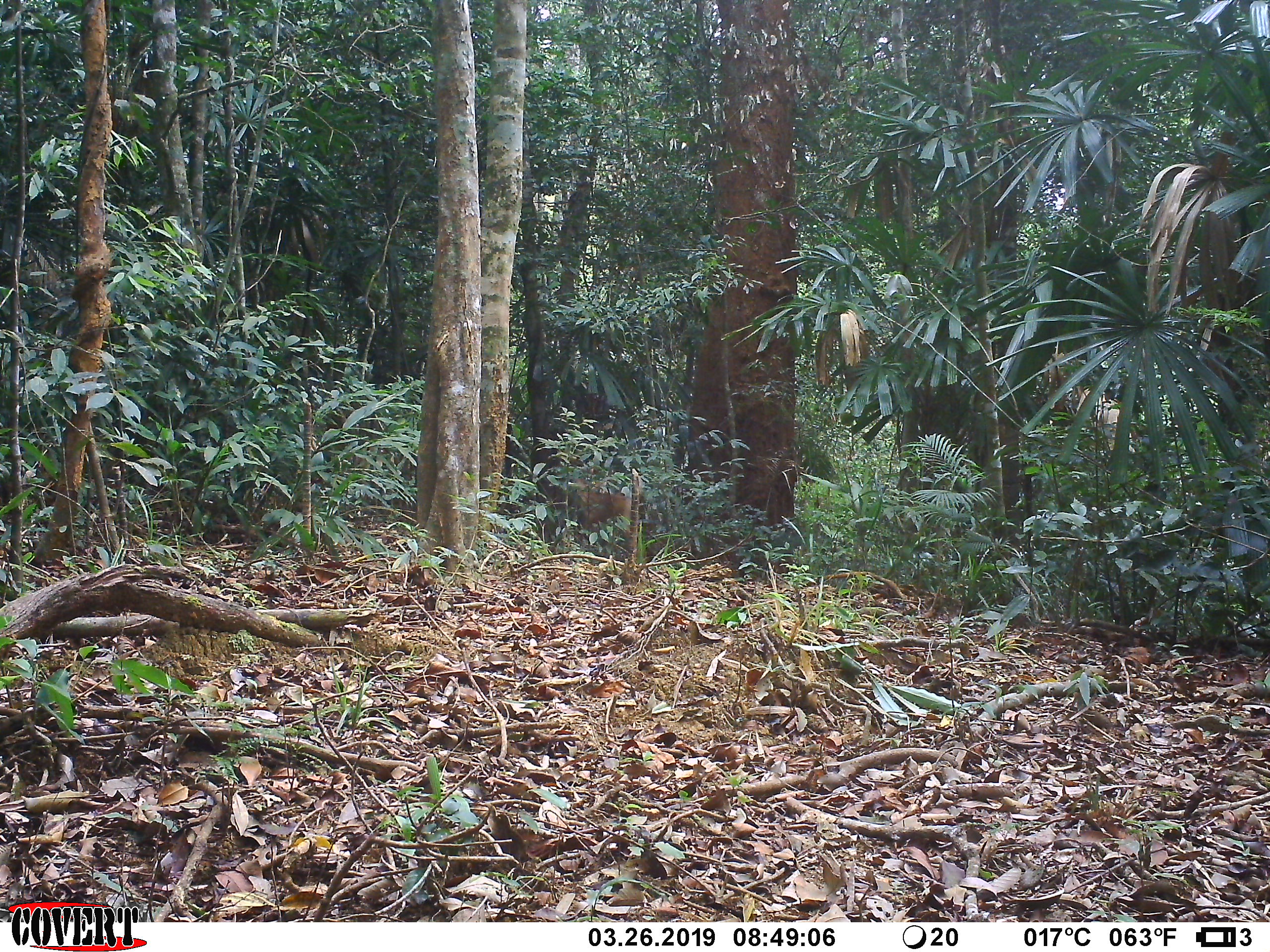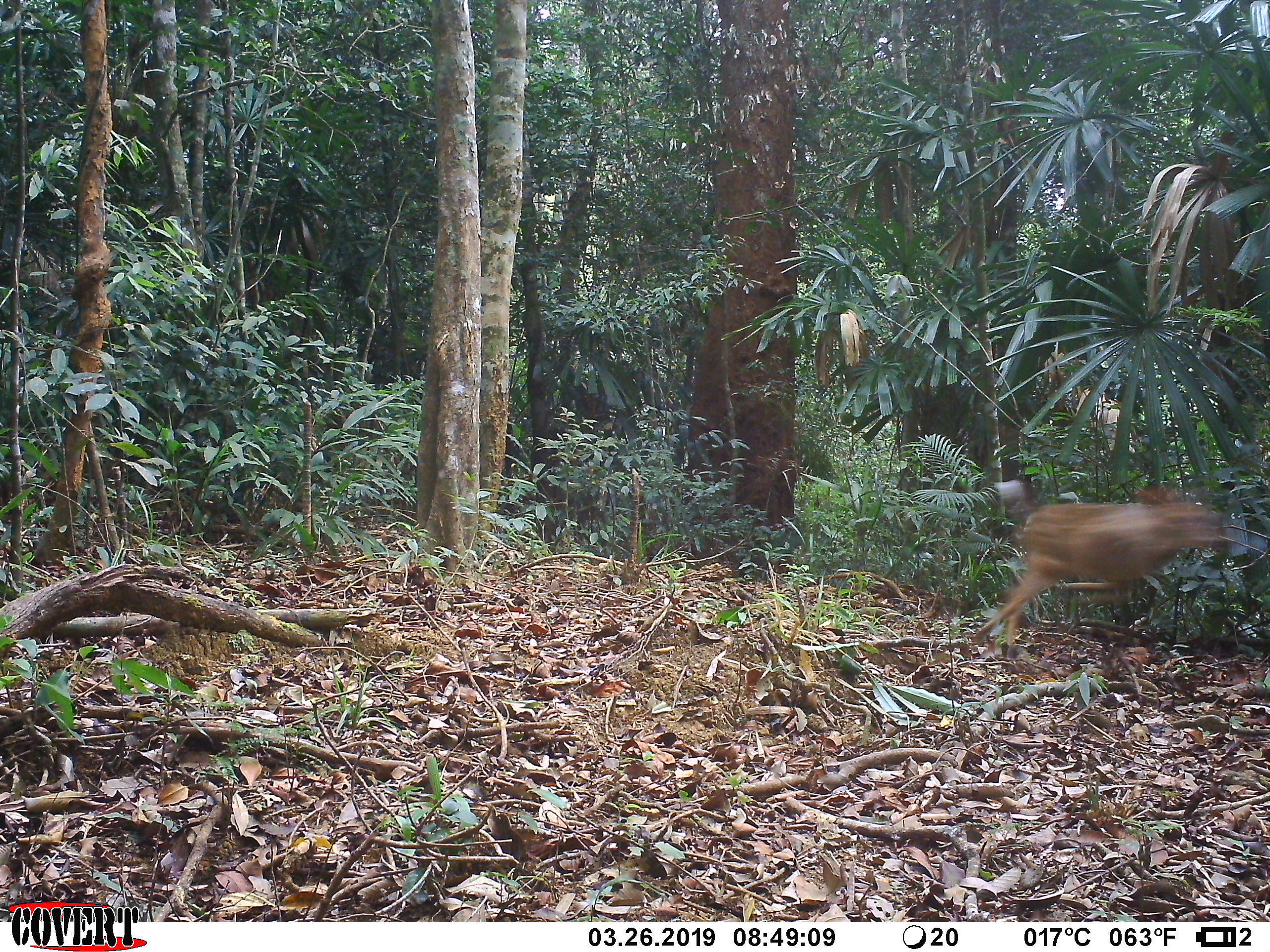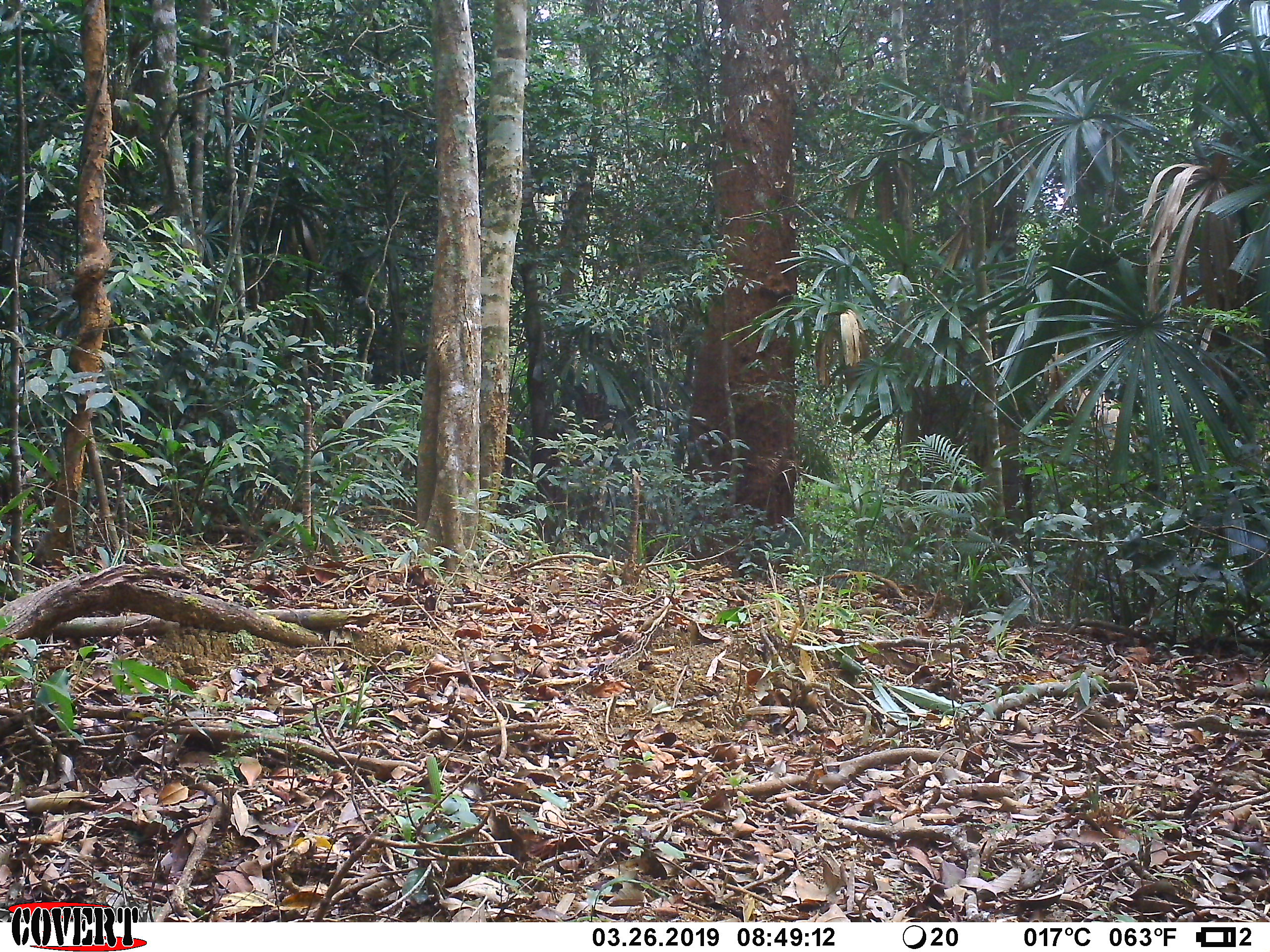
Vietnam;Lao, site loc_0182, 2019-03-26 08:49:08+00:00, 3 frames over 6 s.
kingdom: Animalia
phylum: Chordata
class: Mammalia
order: Artiodactyla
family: Cervidae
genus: Muntiacus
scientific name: Muntiacus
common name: muntjacs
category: unidentified muntjac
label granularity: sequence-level